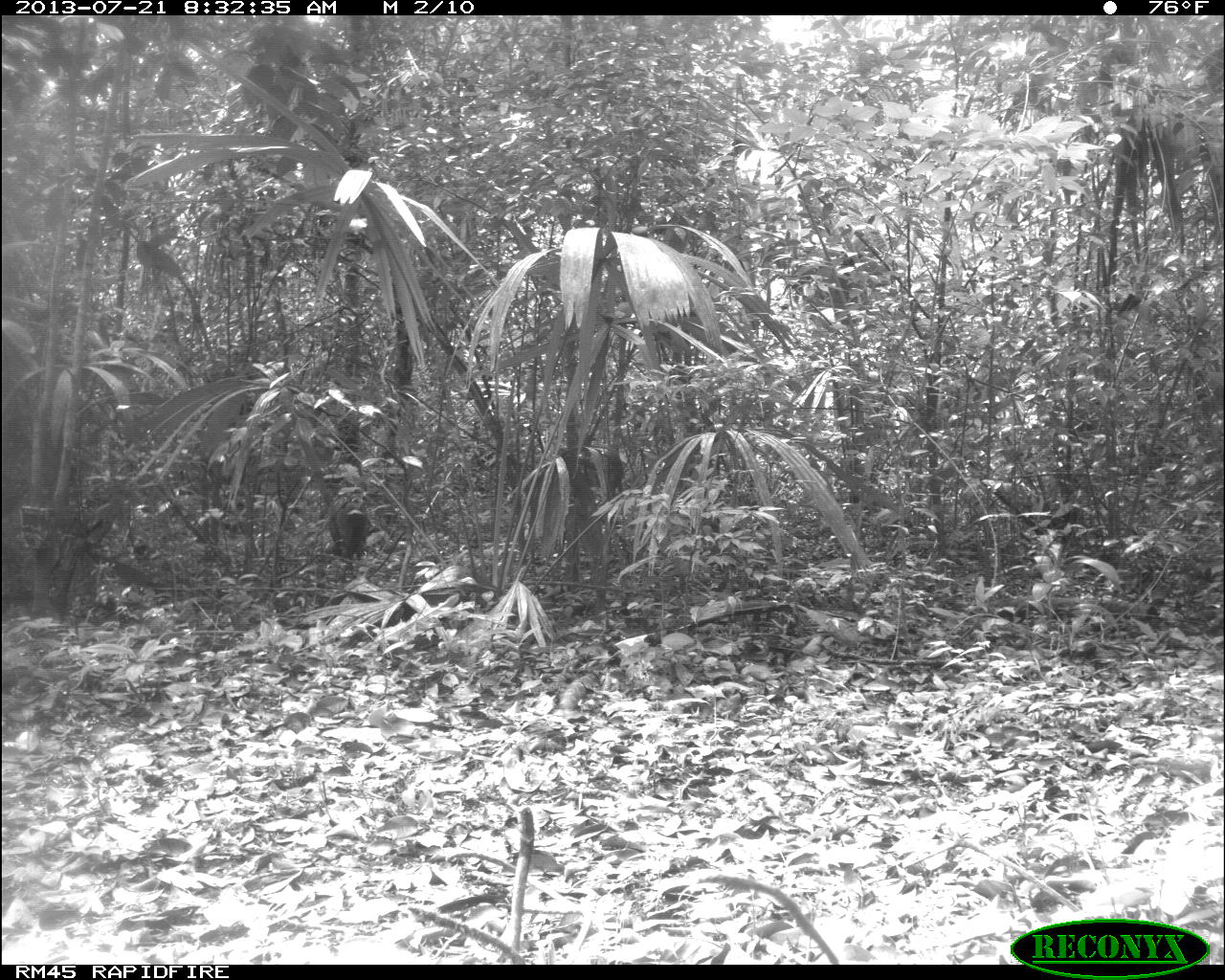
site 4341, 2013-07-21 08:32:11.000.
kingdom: Animalia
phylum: Chordata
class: Mammalia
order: Artiodactyla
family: Tayassuidae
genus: Pecari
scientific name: Pecari tajacu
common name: collared peccary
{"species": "Pecari tajacu (collared peccary)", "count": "3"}